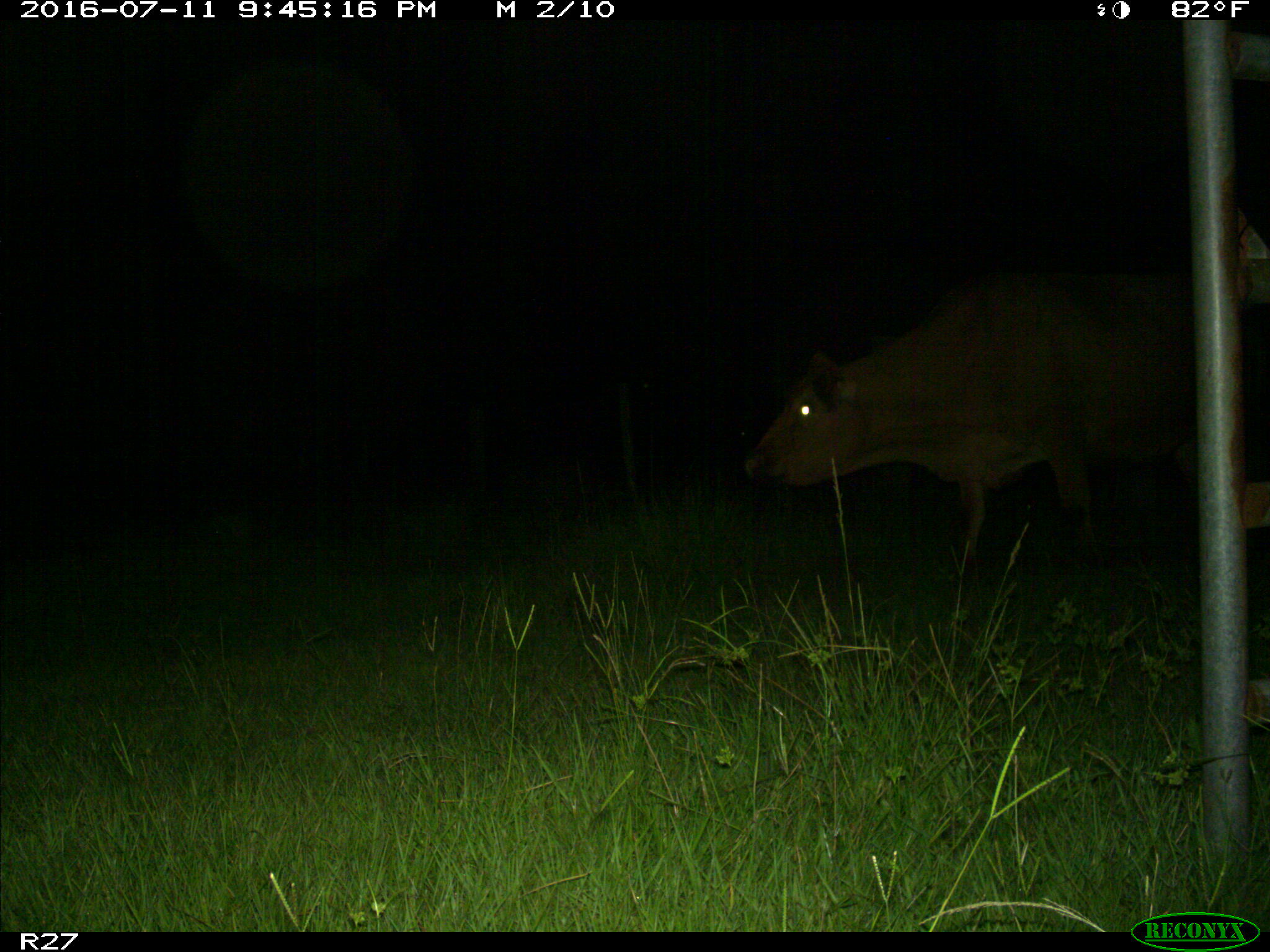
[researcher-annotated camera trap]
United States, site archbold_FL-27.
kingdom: Animalia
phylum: Chordata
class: Mammalia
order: Artiodactyla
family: Bovidae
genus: Bos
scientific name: Bos taurus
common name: domestic cow